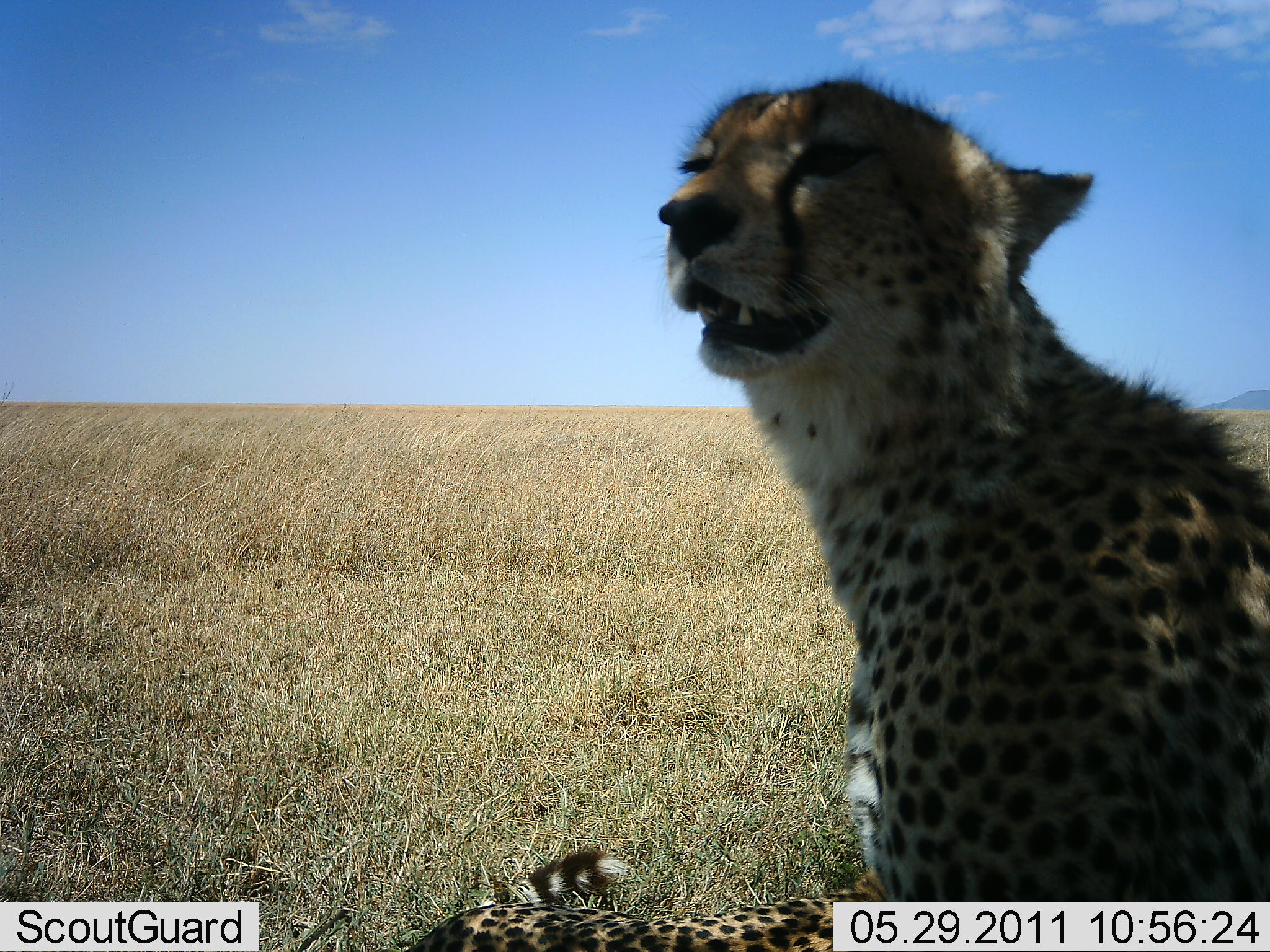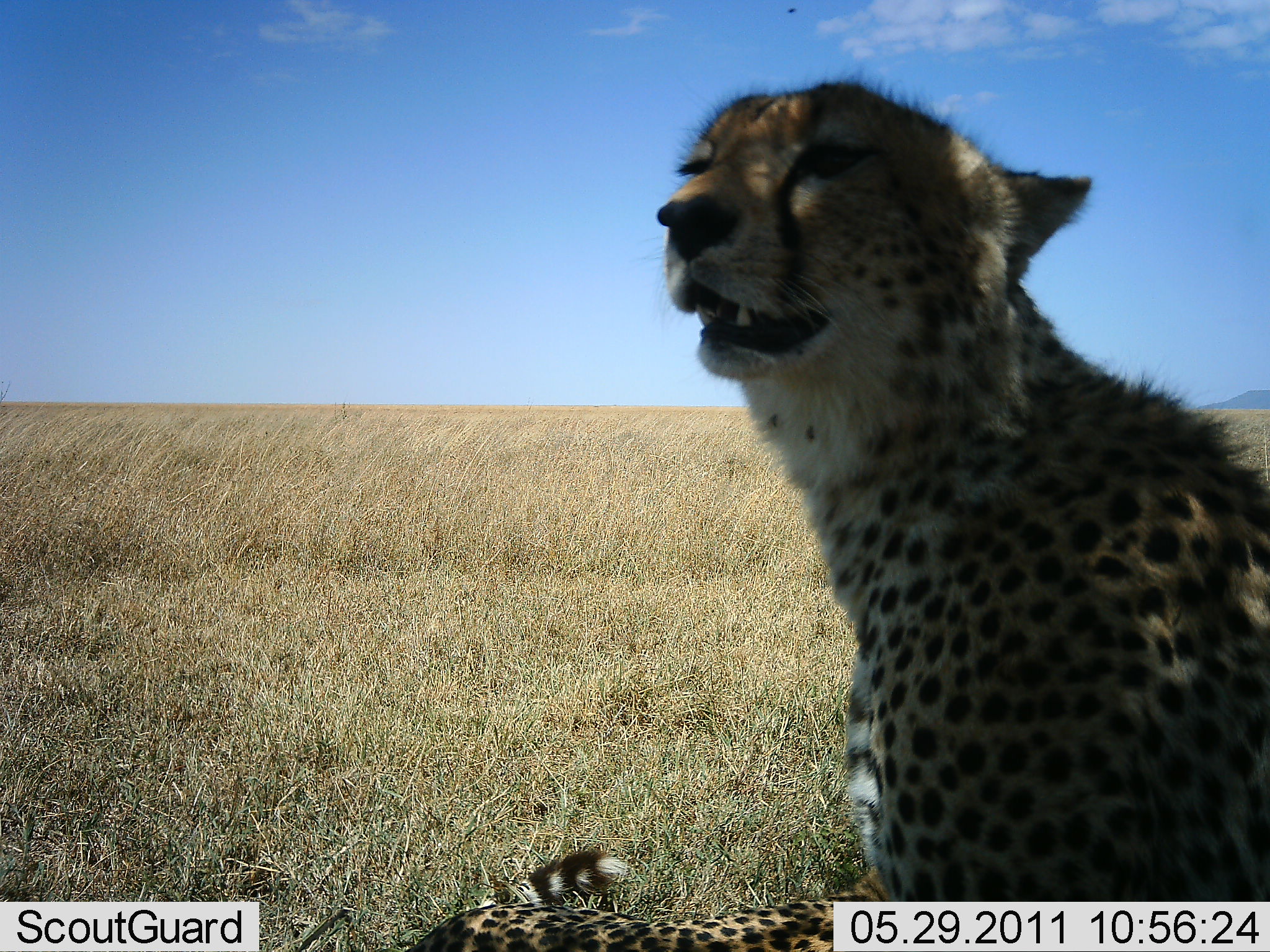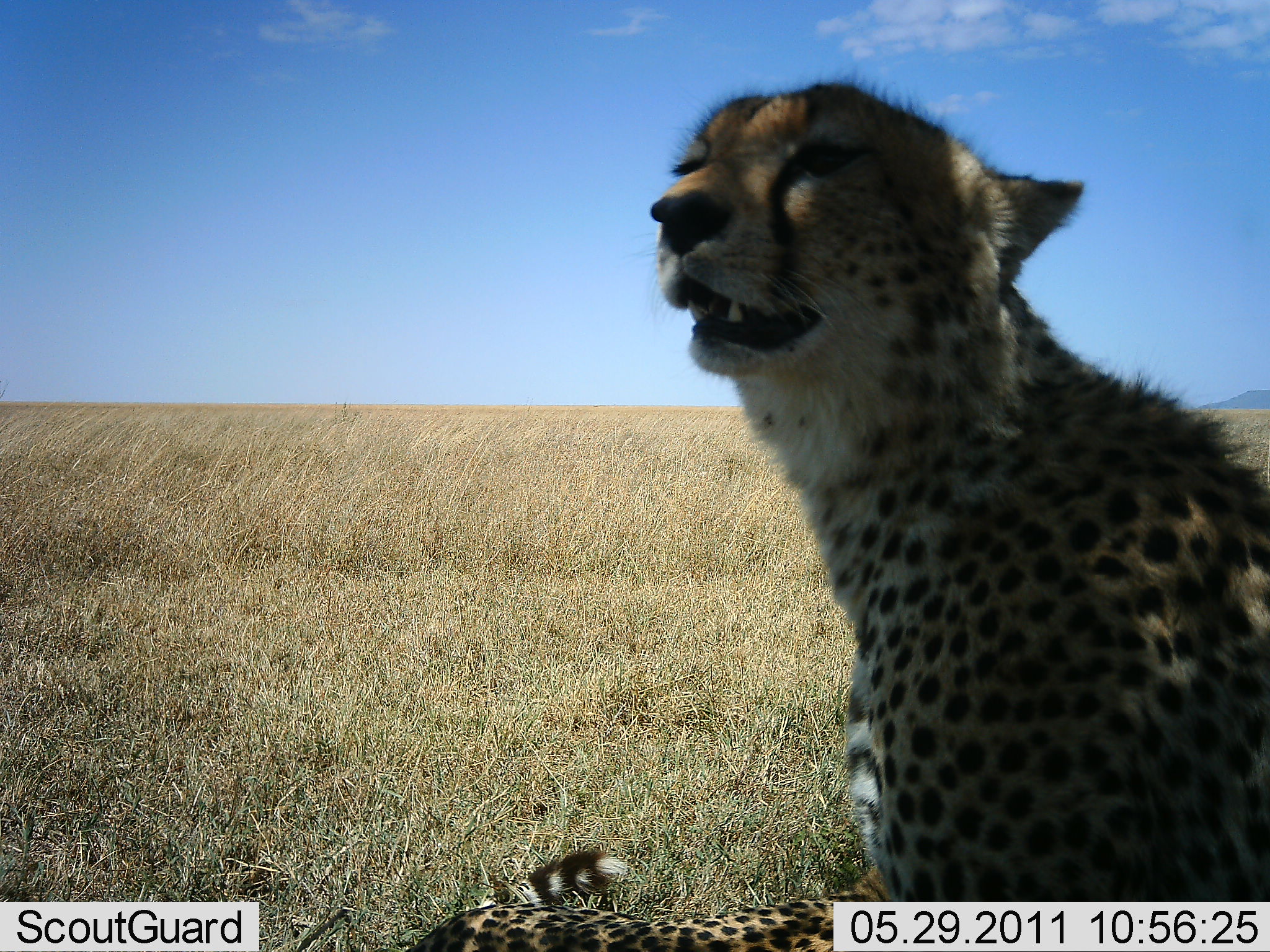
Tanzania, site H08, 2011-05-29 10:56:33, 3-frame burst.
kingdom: Animalia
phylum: Chordata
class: Mammalia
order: Carnivora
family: Felidae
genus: Acinonyx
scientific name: Acinonyx jubatus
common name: cheetah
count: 1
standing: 0%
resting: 100%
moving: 0%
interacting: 0%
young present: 0%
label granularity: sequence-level